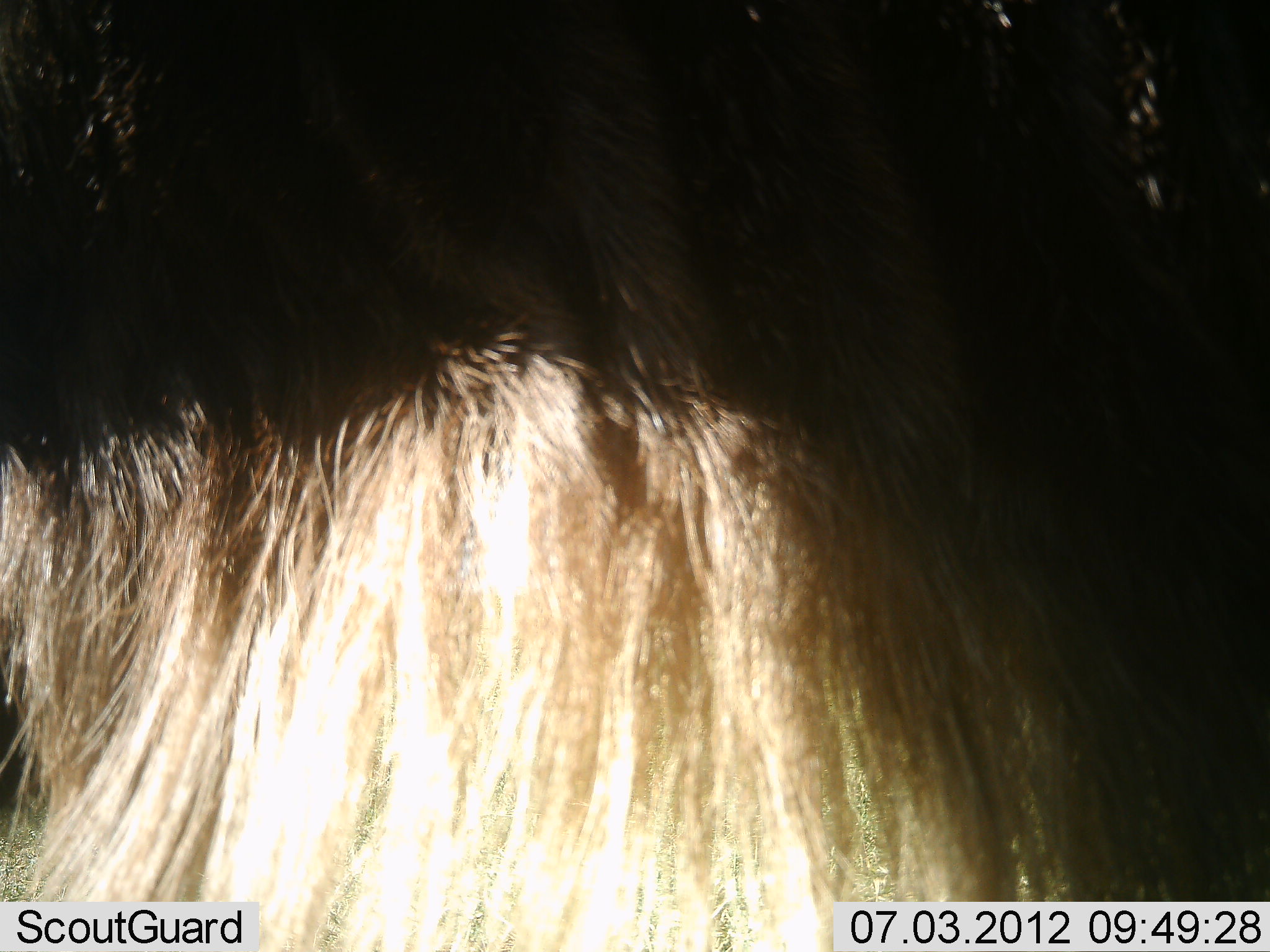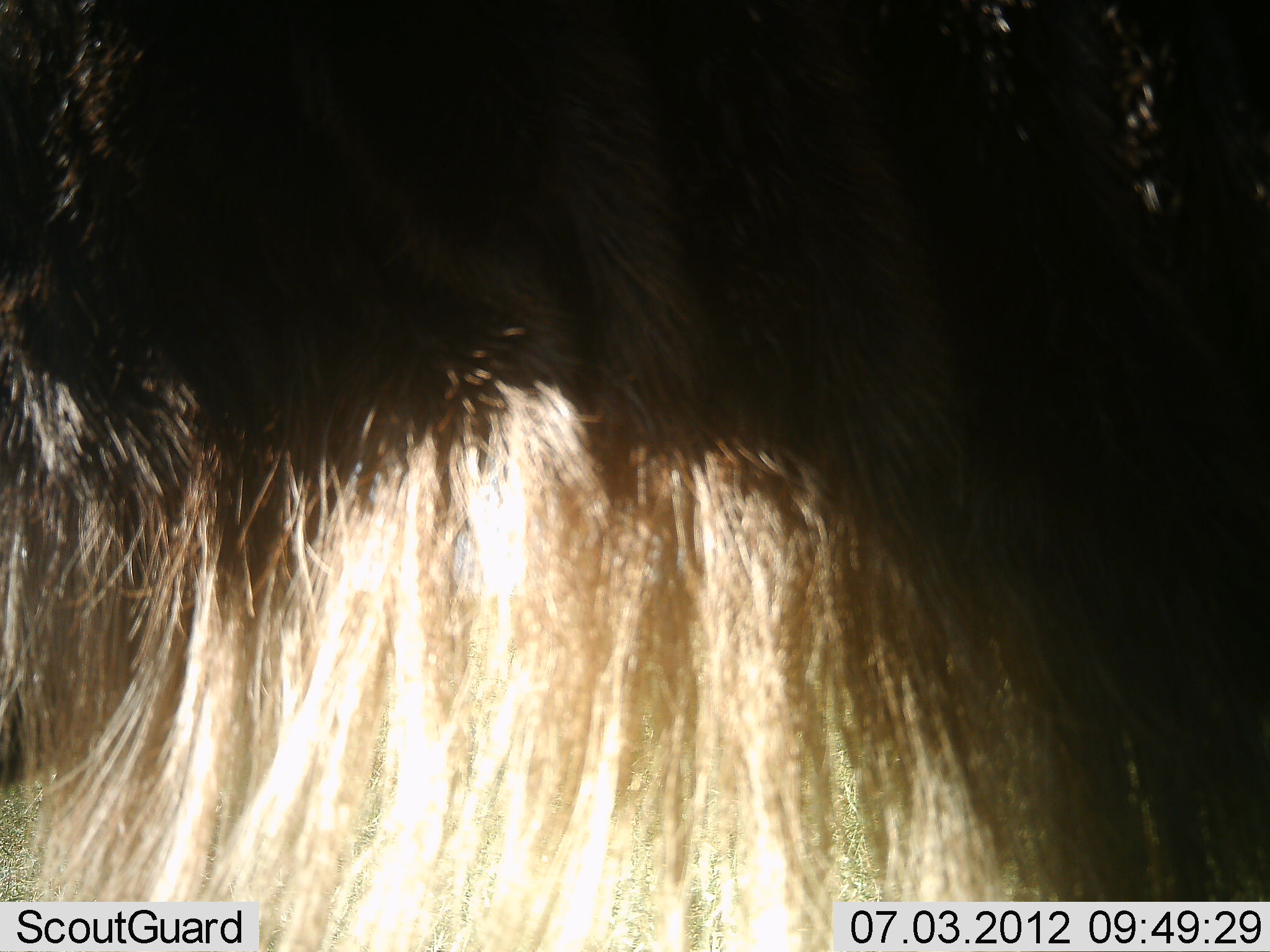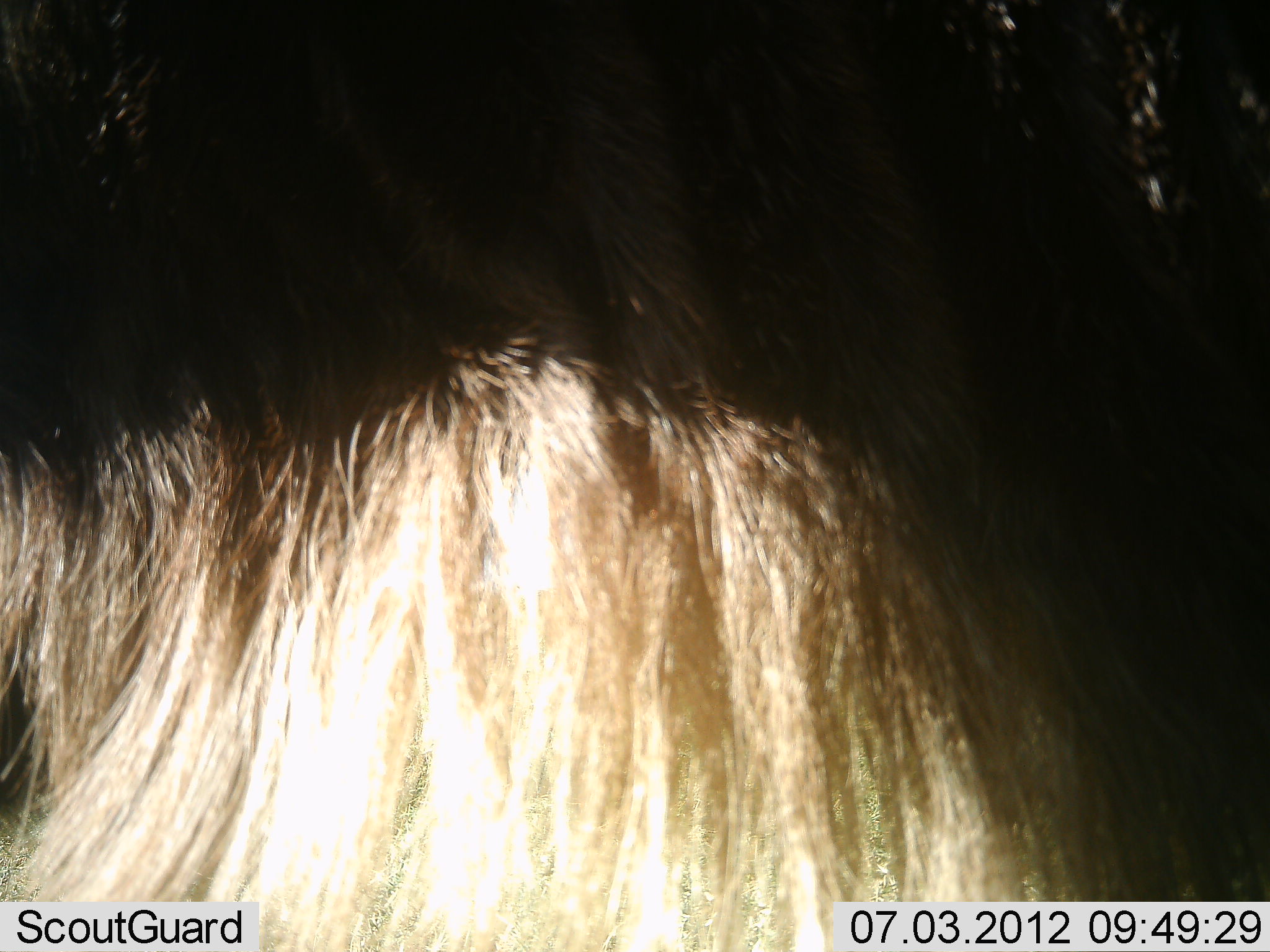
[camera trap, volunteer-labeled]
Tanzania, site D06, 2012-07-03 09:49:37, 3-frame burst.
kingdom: Animalia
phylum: Chordata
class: Mammalia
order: Artiodactyla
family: Bovidae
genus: Connochaetes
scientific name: Connochaetes taurinus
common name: blue wildebeest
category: wildebeest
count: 1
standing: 90%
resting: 0%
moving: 10%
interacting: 0%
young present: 0%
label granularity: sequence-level